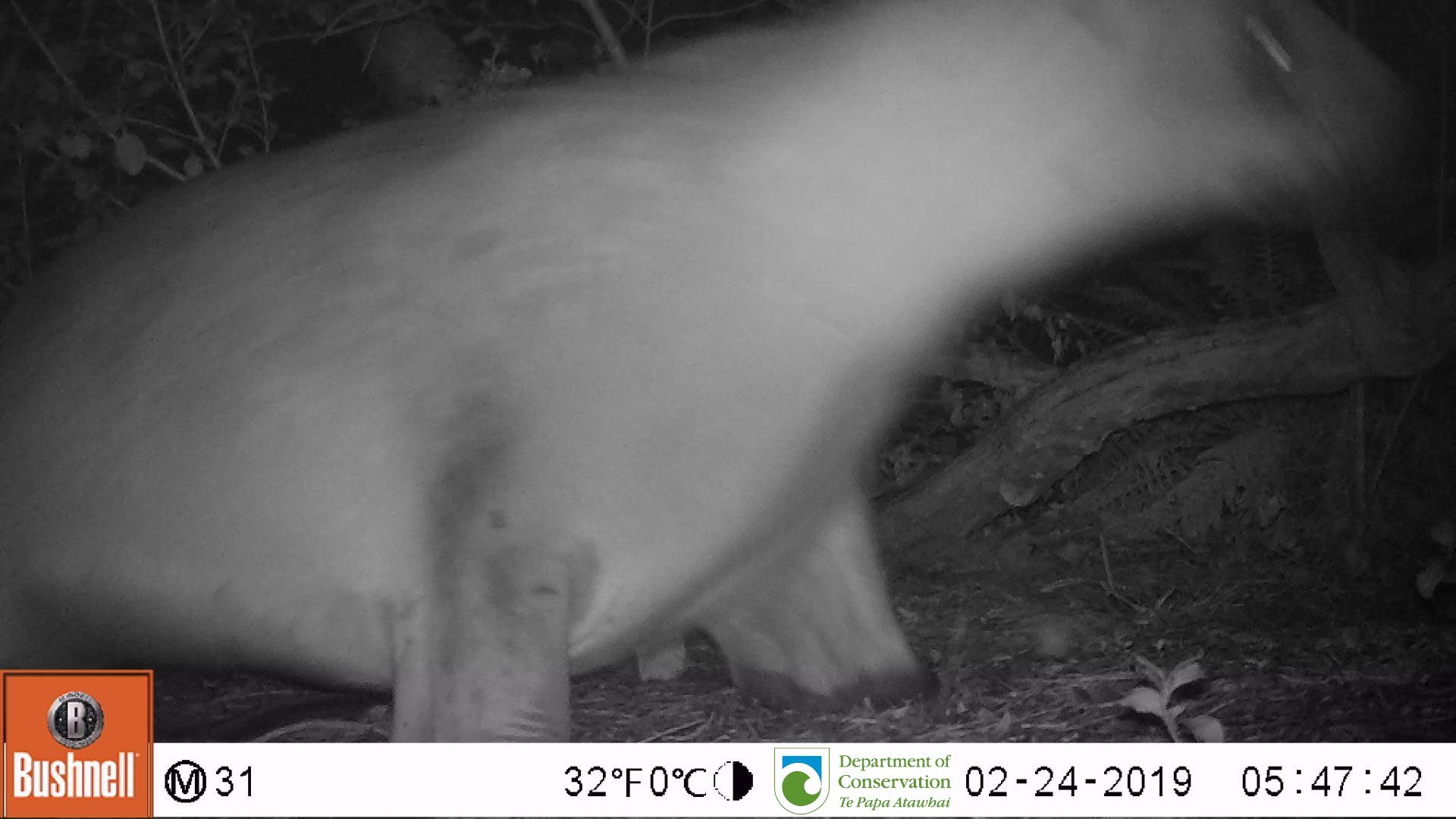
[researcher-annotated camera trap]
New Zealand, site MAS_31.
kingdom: Animalia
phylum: Chordata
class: Mammalia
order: Carnivora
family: Otariidae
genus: Phocarctos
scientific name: Phocarctos hookeri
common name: new zealand sea lion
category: sealion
Sealion (new zealand sea lion) (Phocarctos hookeri).